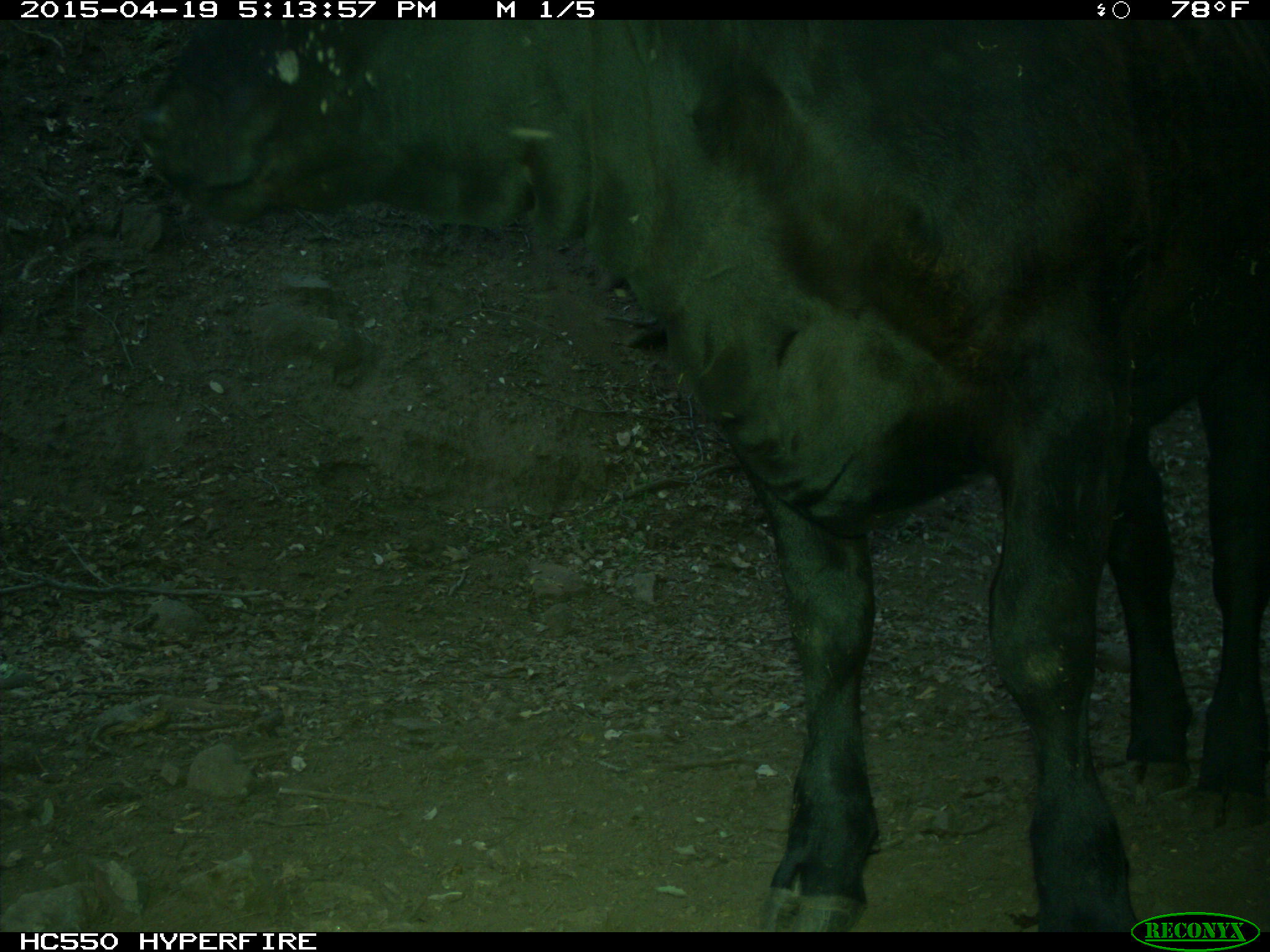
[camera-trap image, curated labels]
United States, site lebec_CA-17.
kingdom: Animalia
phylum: Chordata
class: Mammalia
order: Artiodactyla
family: Bovidae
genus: Bos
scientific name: Bos taurus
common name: domestic cow